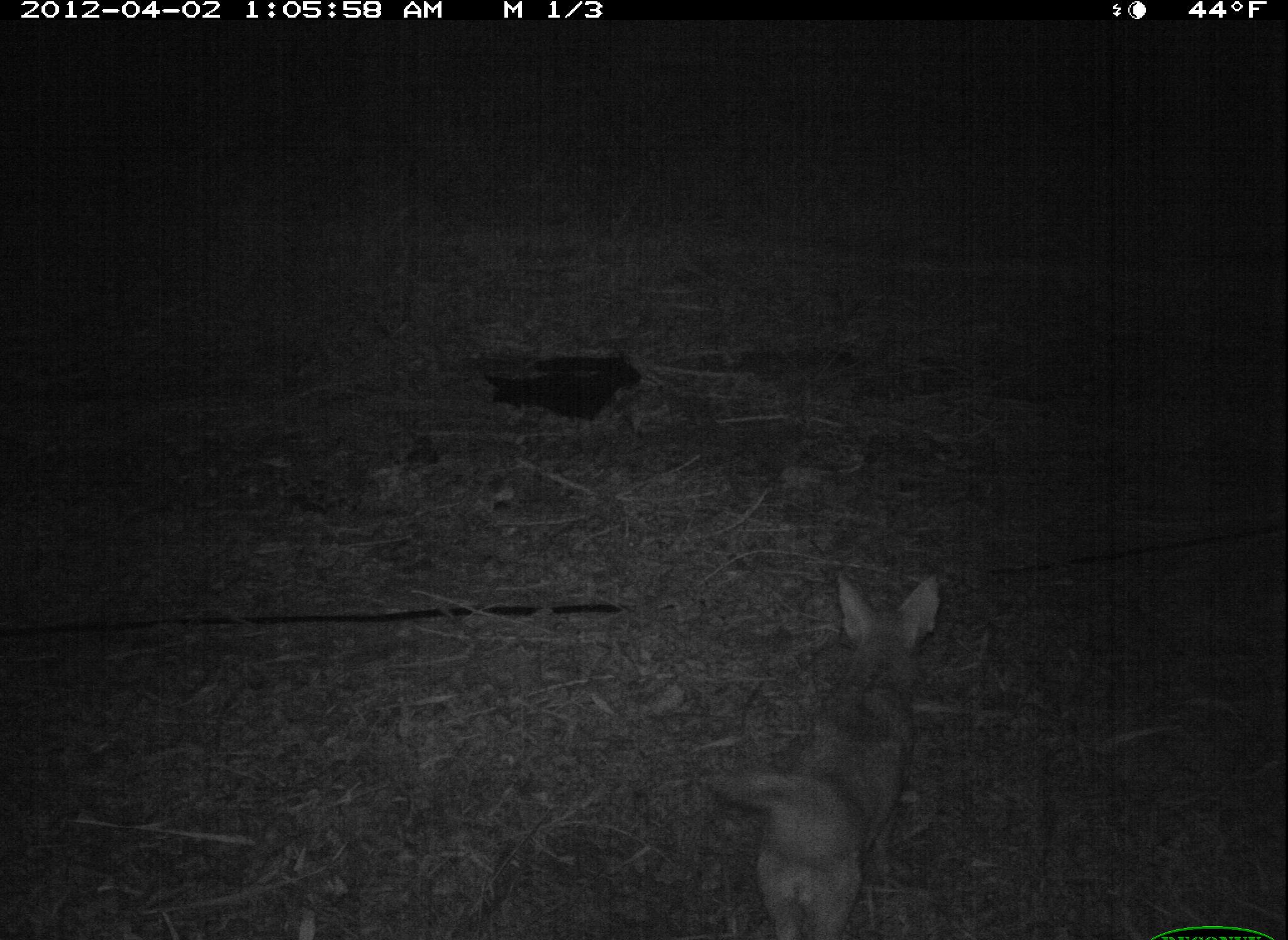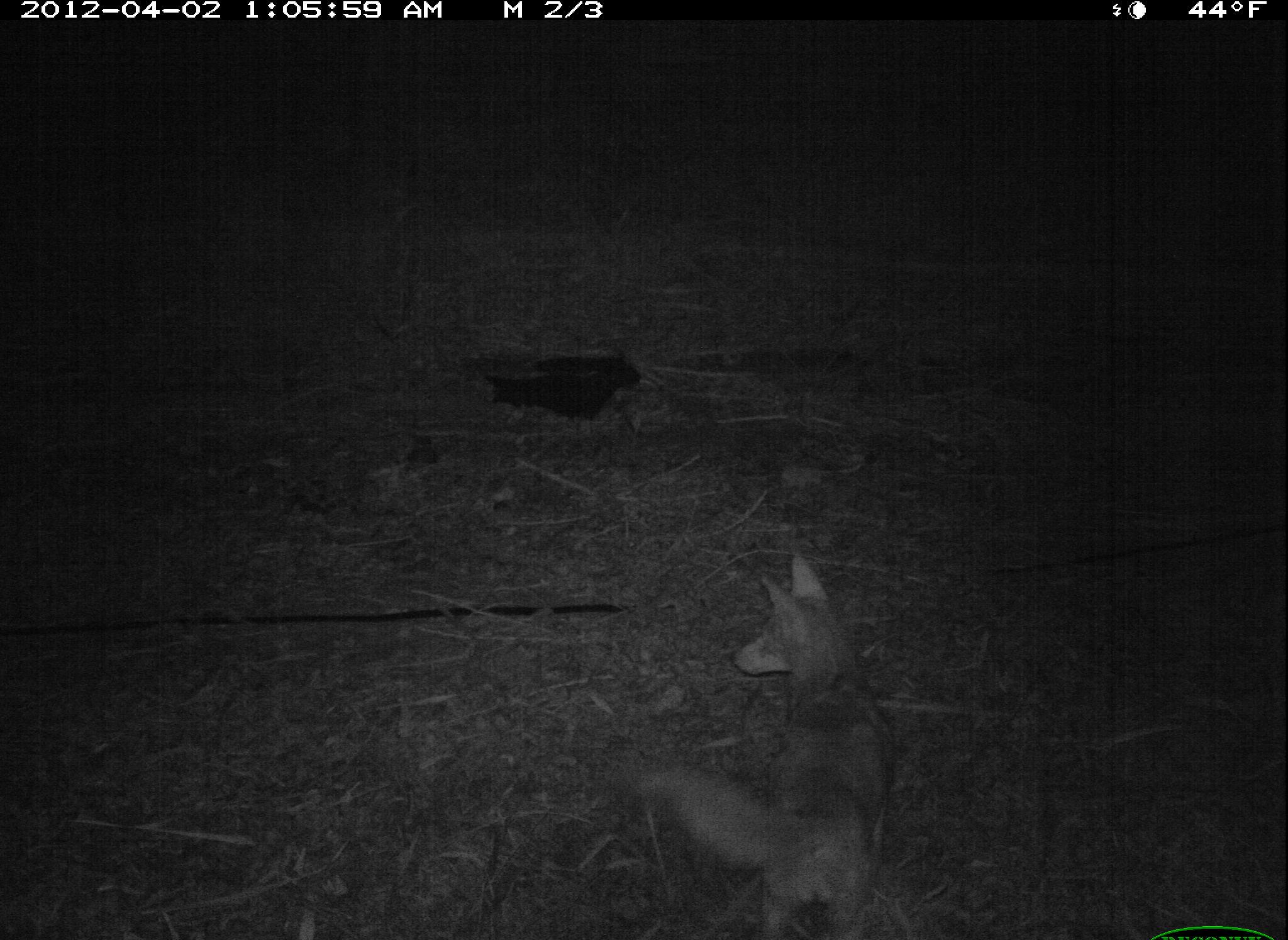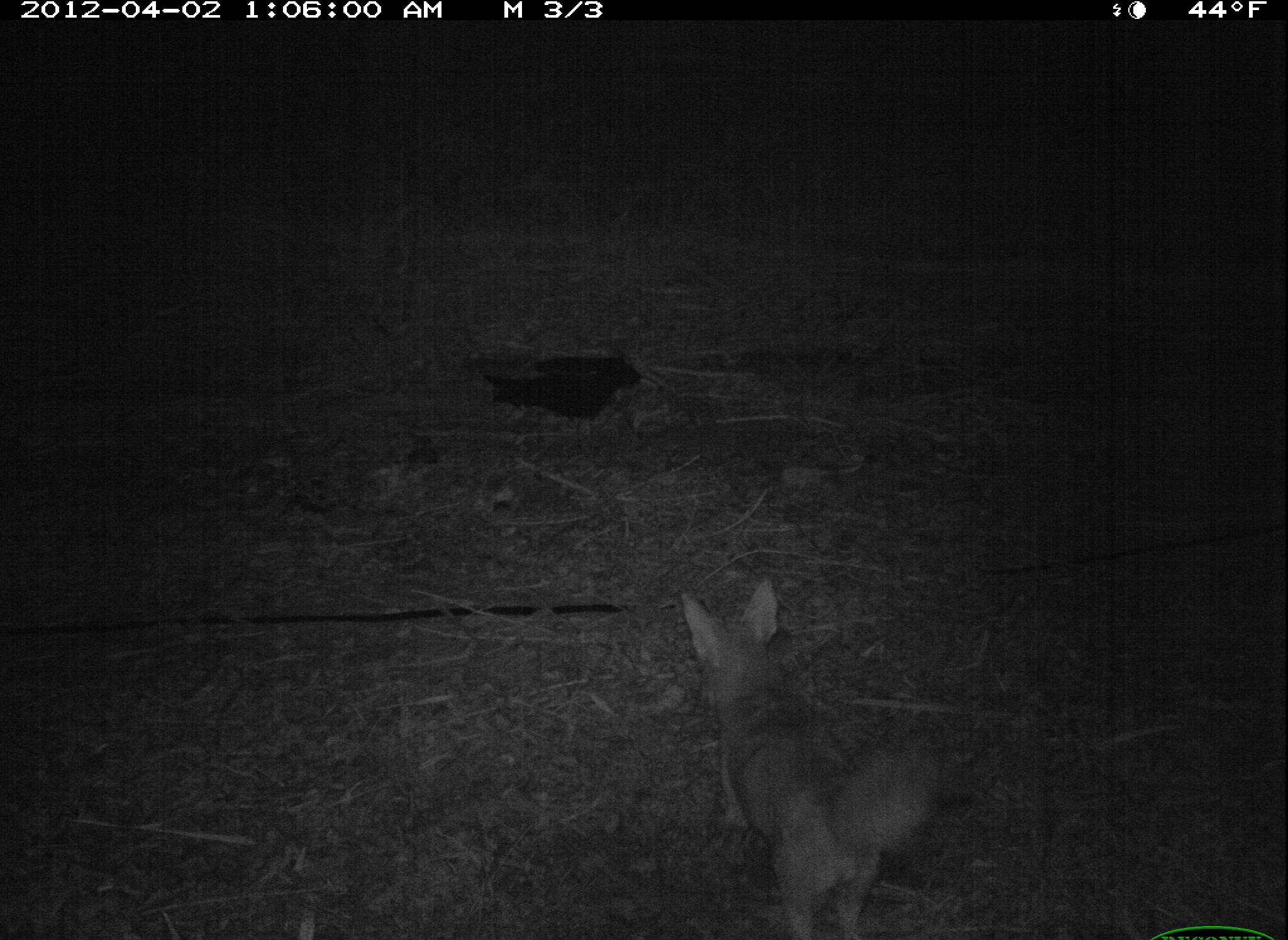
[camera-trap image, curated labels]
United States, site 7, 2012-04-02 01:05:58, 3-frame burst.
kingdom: Animalia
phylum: Chordata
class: Mammalia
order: Carnivora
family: Canidae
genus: Canis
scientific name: Canis latrans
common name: coyote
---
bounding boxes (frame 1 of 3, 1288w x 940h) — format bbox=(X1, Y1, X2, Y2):
coyote: bbox=(694, 525, 963, 923)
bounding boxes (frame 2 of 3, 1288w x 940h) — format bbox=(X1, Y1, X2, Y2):
coyote: bbox=(642, 541, 910, 940)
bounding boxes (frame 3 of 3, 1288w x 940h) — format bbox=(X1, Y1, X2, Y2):
coyote: bbox=(646, 535, 935, 936)